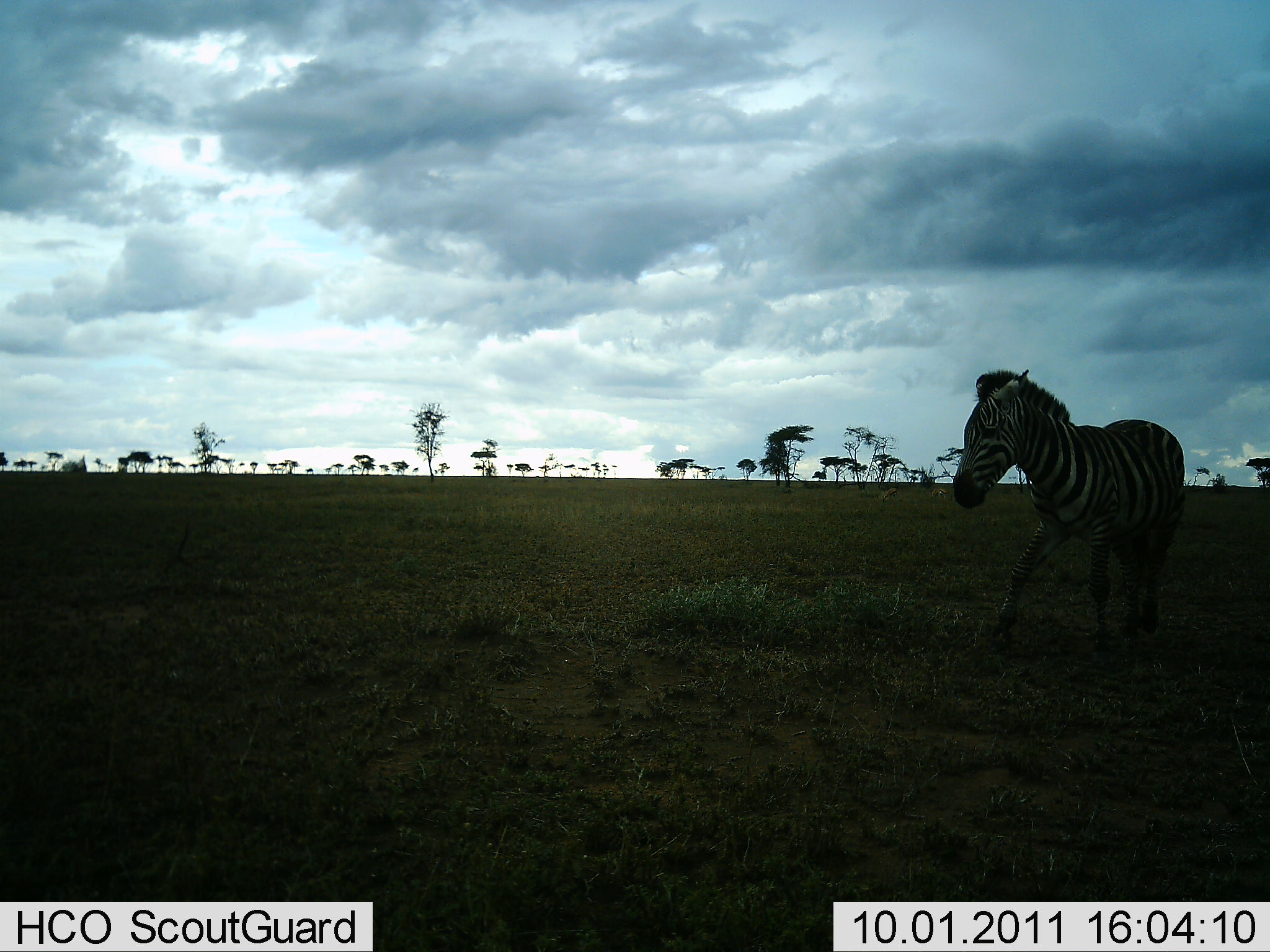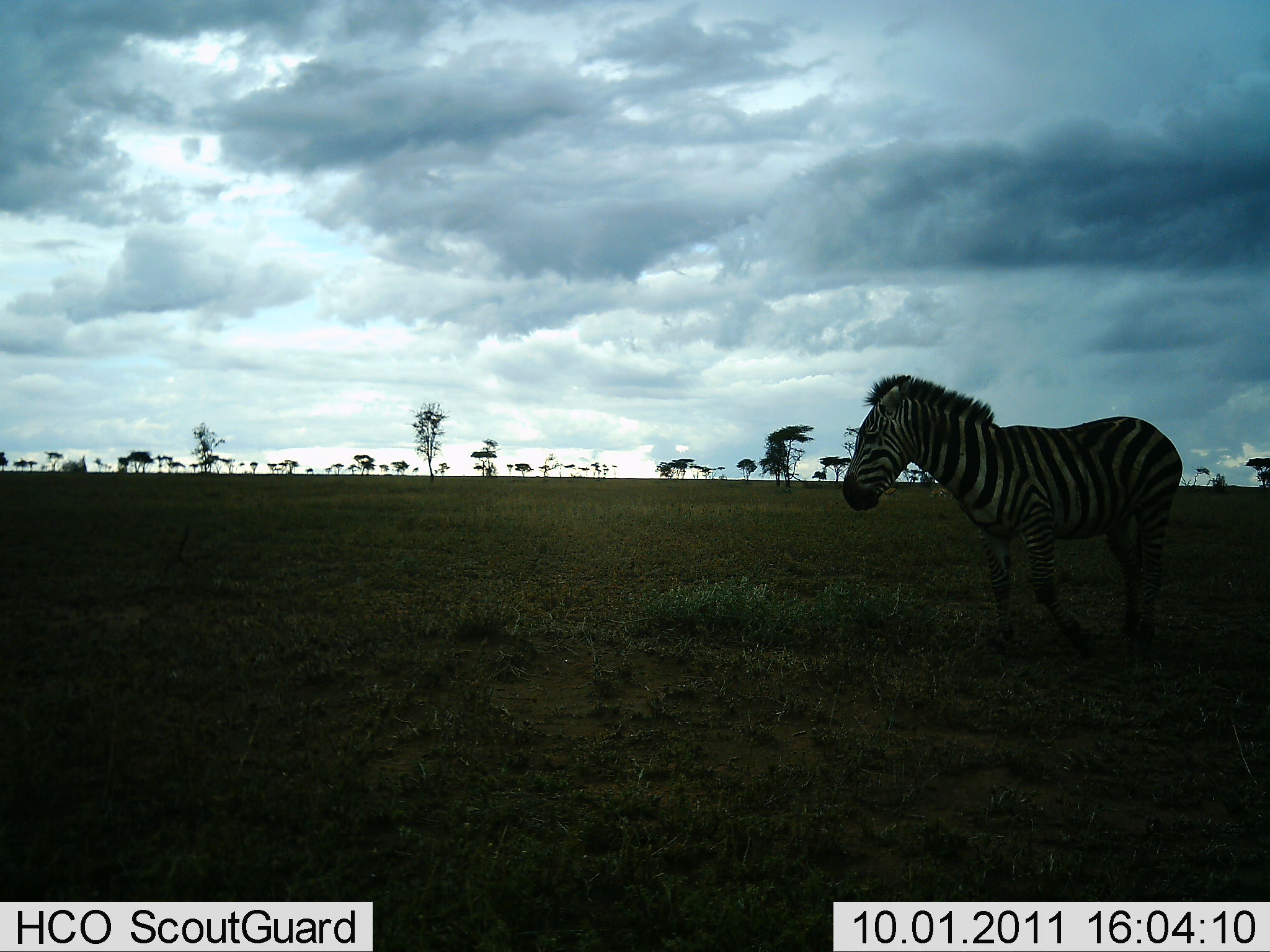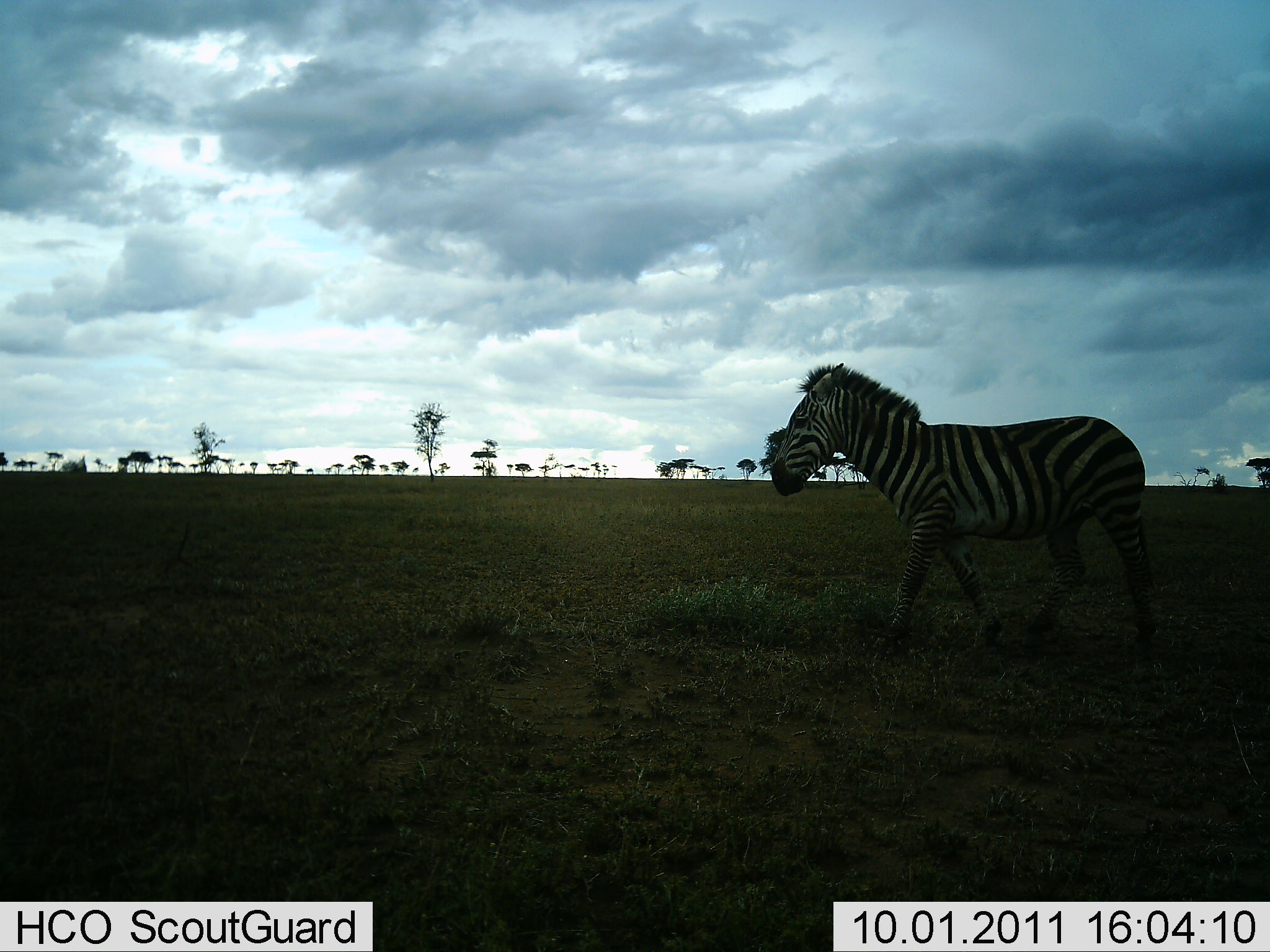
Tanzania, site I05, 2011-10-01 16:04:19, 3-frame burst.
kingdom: Animalia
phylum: Chordata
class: Mammalia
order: Perissodactyla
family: Equidae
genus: Equus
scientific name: Equus quagga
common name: plains zebra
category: zebra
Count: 1.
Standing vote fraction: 9%.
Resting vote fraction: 0%.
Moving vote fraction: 100%.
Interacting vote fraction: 0%.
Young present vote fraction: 0%.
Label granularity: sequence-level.